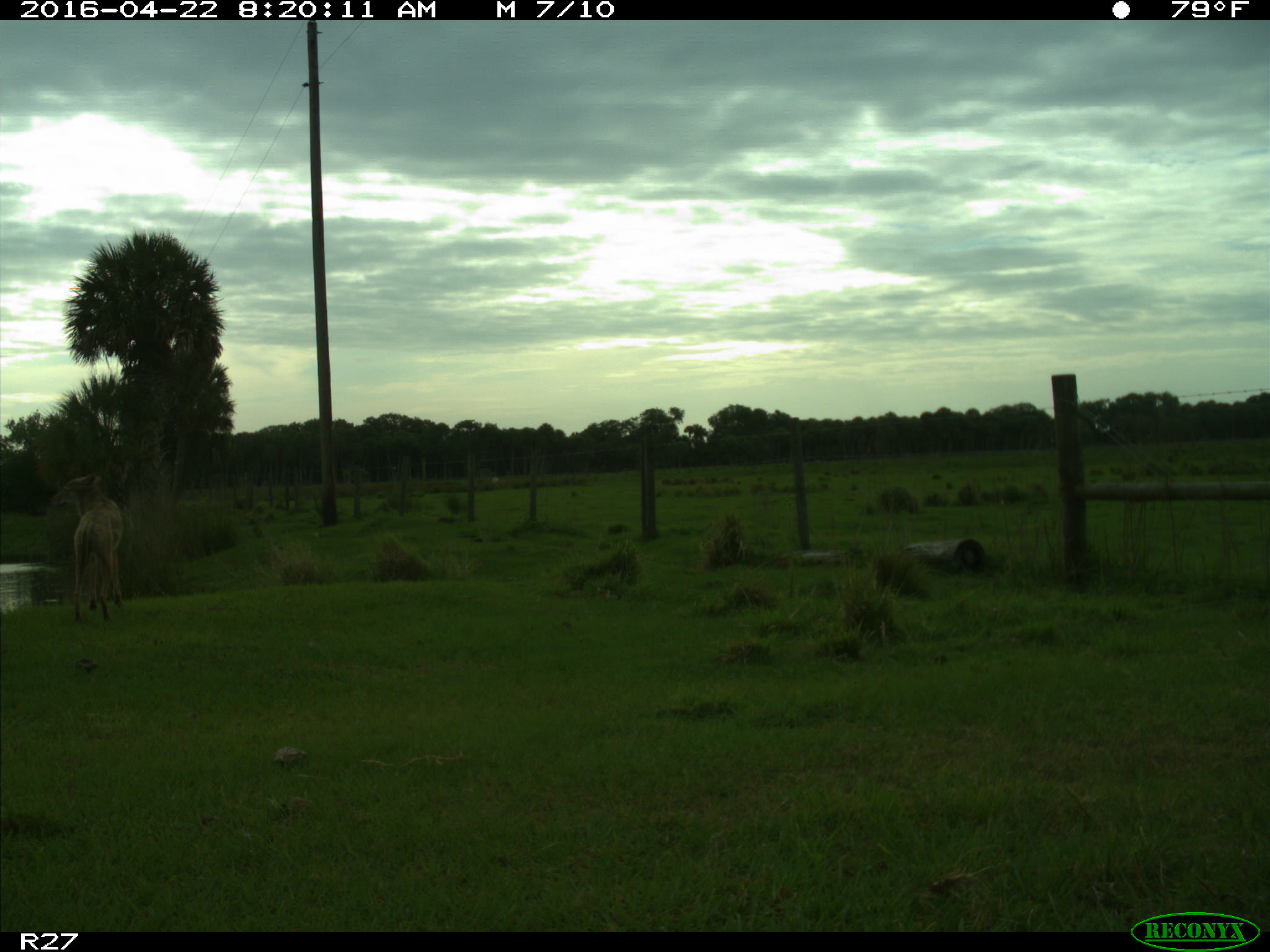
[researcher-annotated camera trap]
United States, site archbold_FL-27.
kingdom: Animalia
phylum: Chordata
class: Mammalia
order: Carnivora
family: Canidae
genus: Canis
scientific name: Canis latrans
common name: coyote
Canis latrans (coyote).